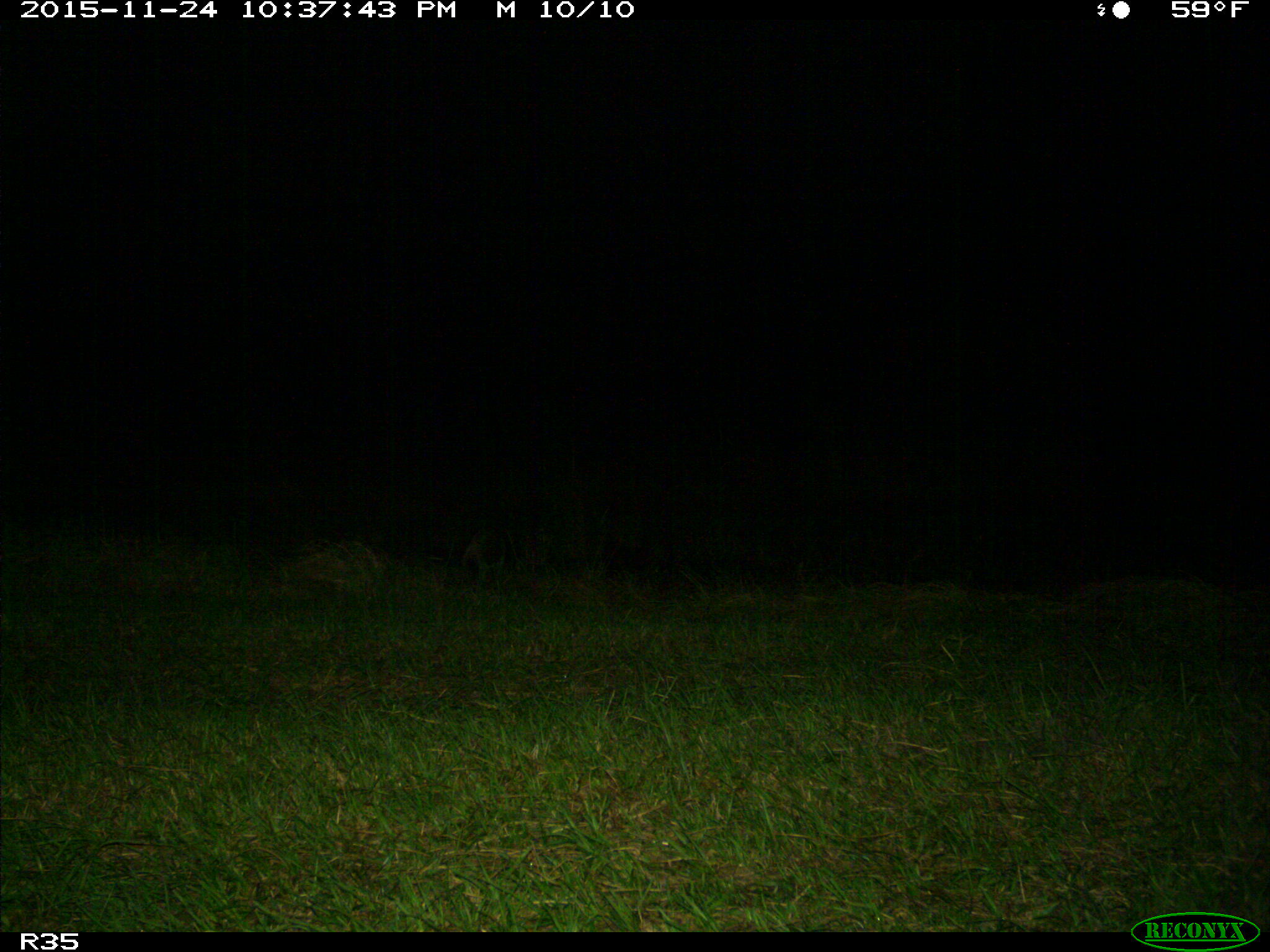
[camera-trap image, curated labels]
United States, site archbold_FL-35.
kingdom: Animalia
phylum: Chordata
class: Mammalia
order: Carnivora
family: Procyonidae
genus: Procyon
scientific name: Procyon lotor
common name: common raccoon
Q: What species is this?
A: Procyon lotor (common raccoon).